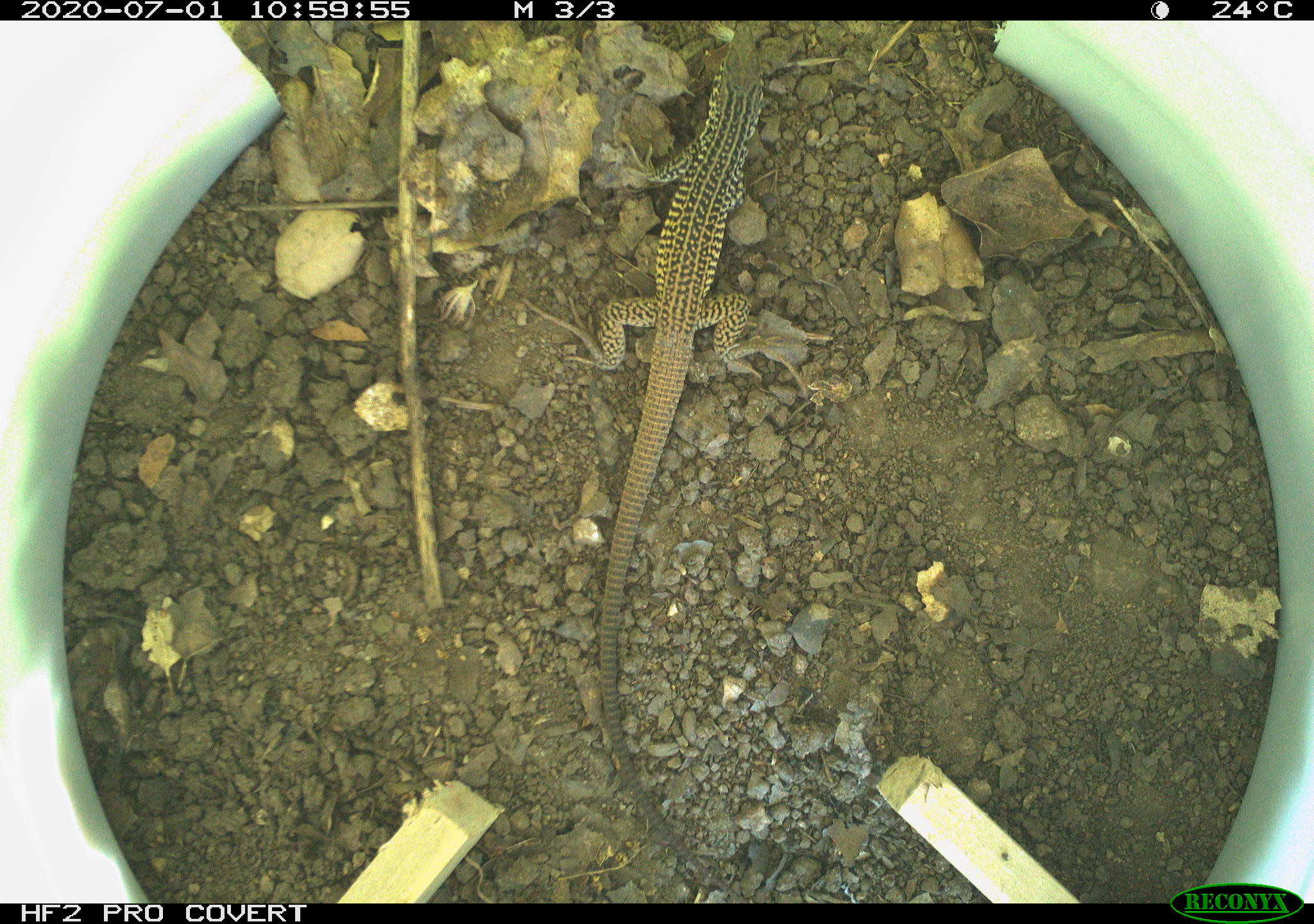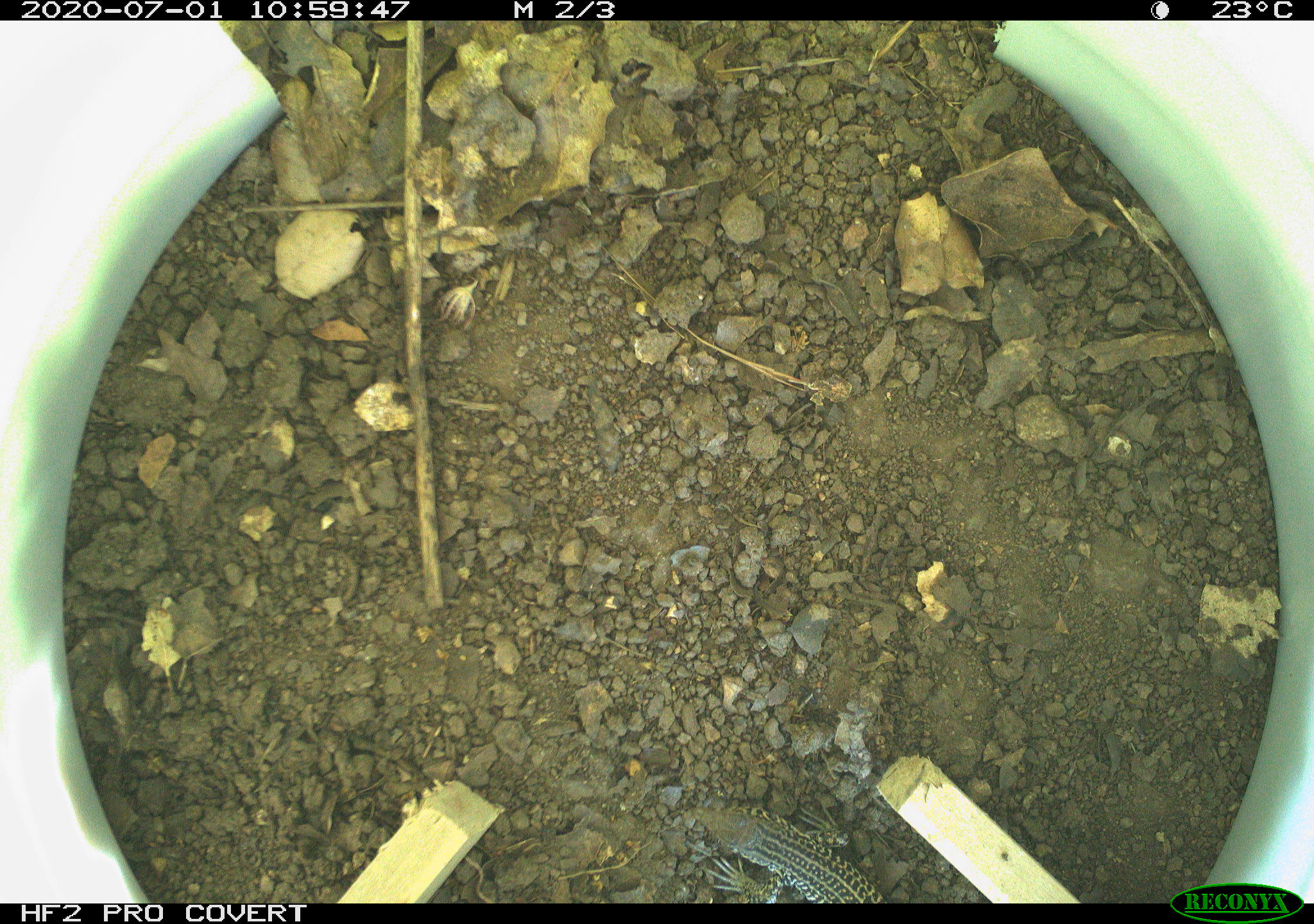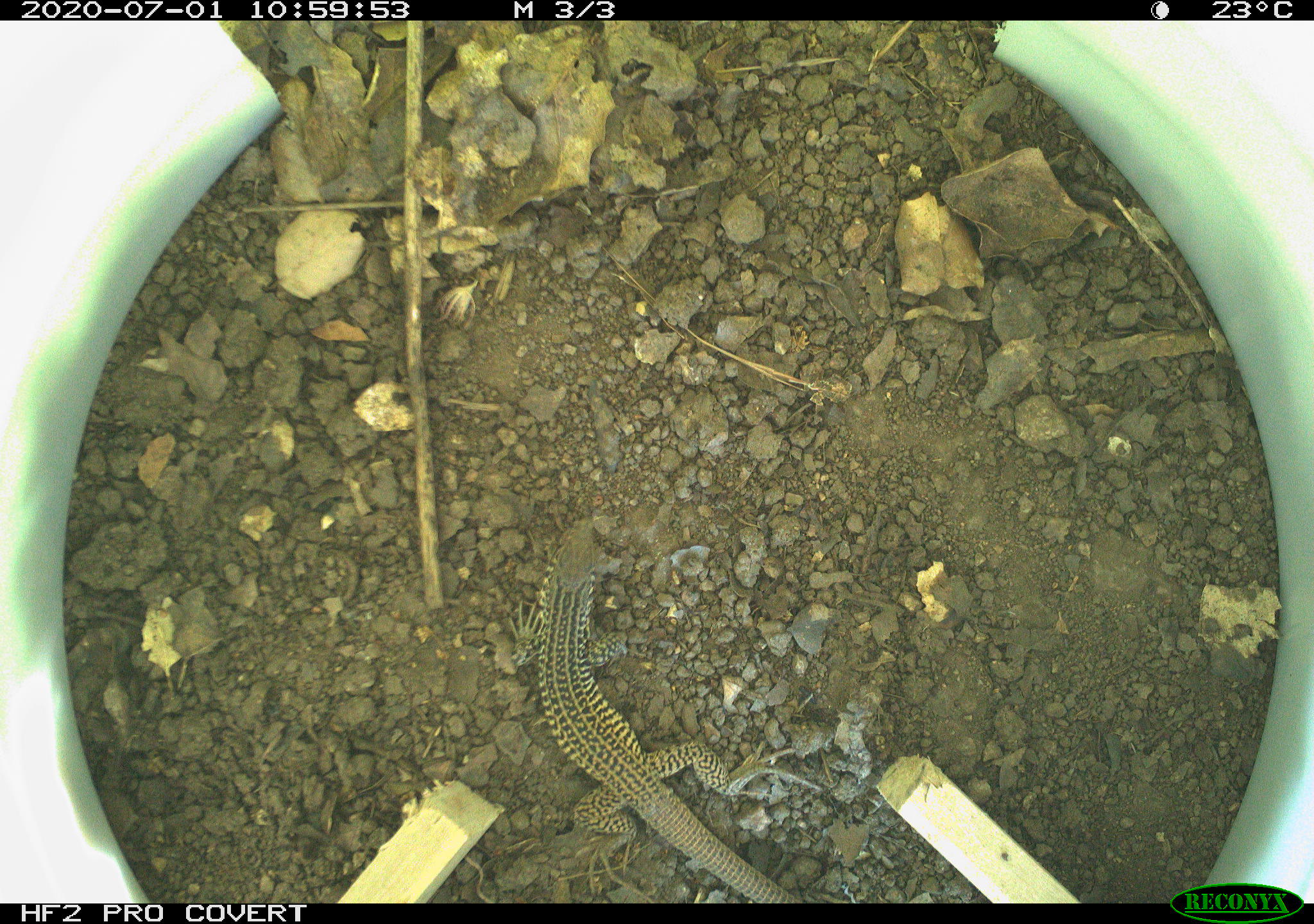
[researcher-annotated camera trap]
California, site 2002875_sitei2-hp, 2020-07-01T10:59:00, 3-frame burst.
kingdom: Animalia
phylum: Chordata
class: Reptilia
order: Squamata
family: Teiidae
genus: Aspidoscelis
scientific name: Aspidoscelis tigris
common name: western whiptail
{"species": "western whiptail (Aspidoscelis tigris)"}